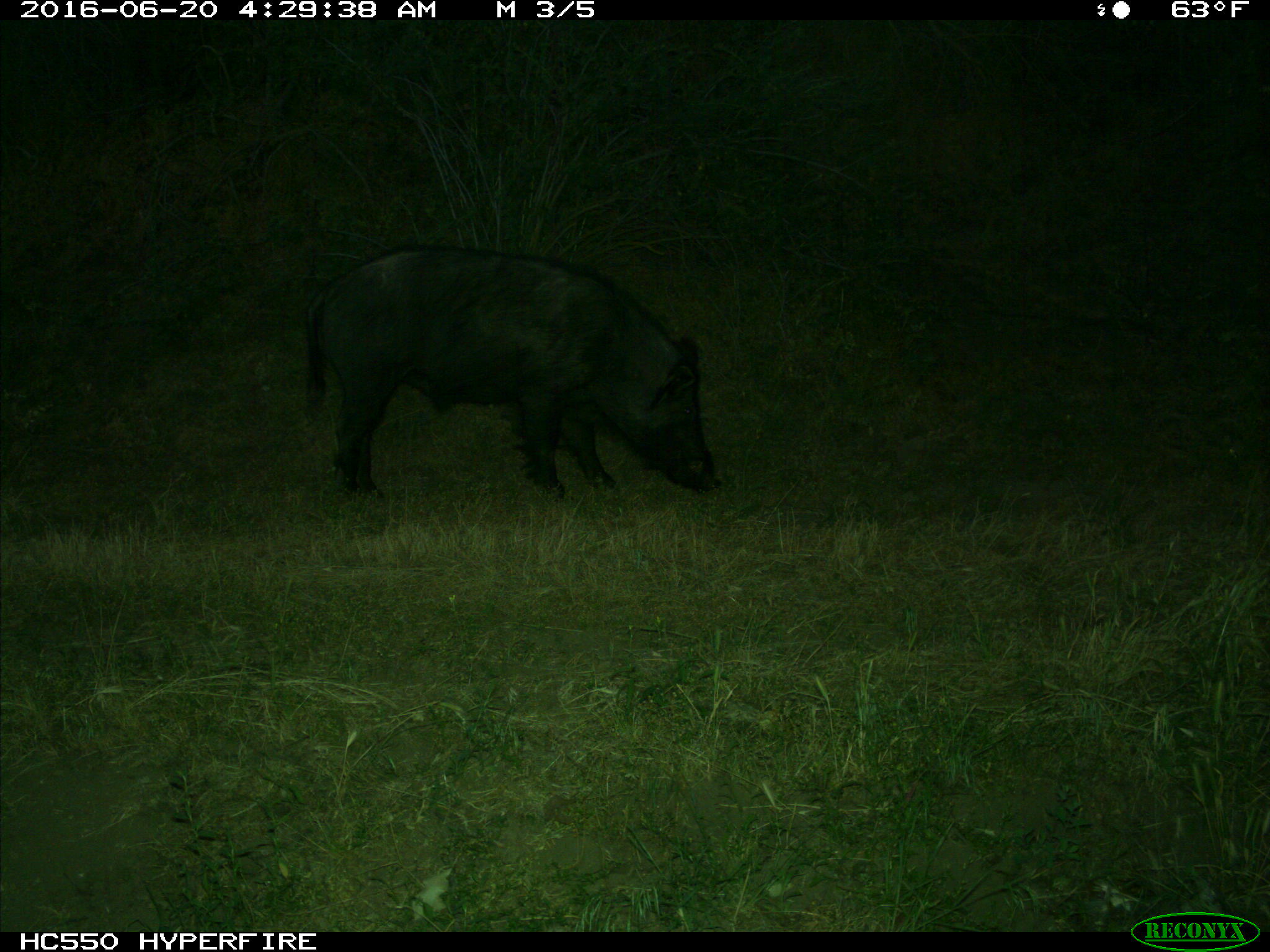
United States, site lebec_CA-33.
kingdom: Animalia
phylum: Chordata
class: Mammalia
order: Artiodactyla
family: Suidae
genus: Sus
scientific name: Sus scrofa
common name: wild boar